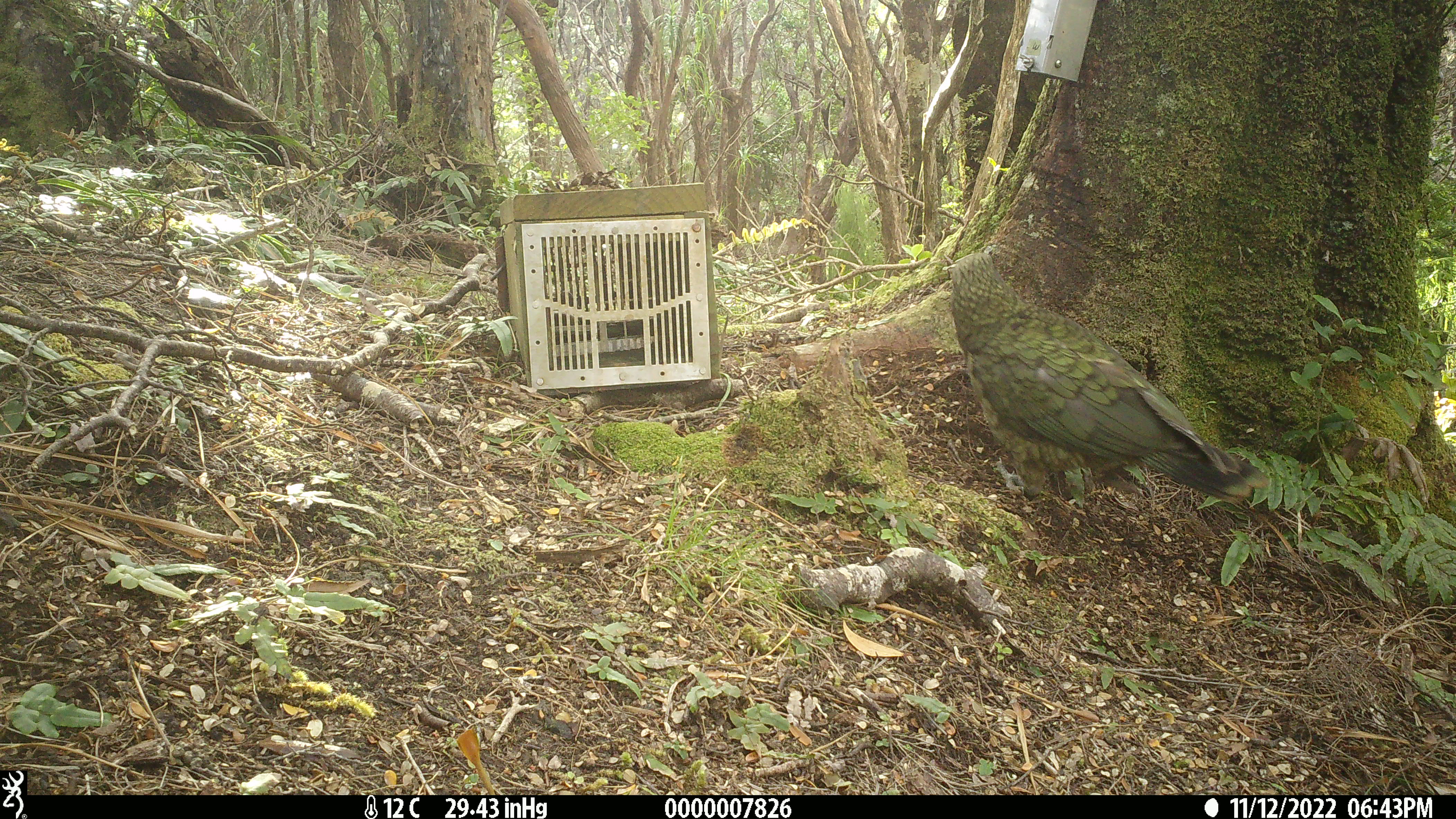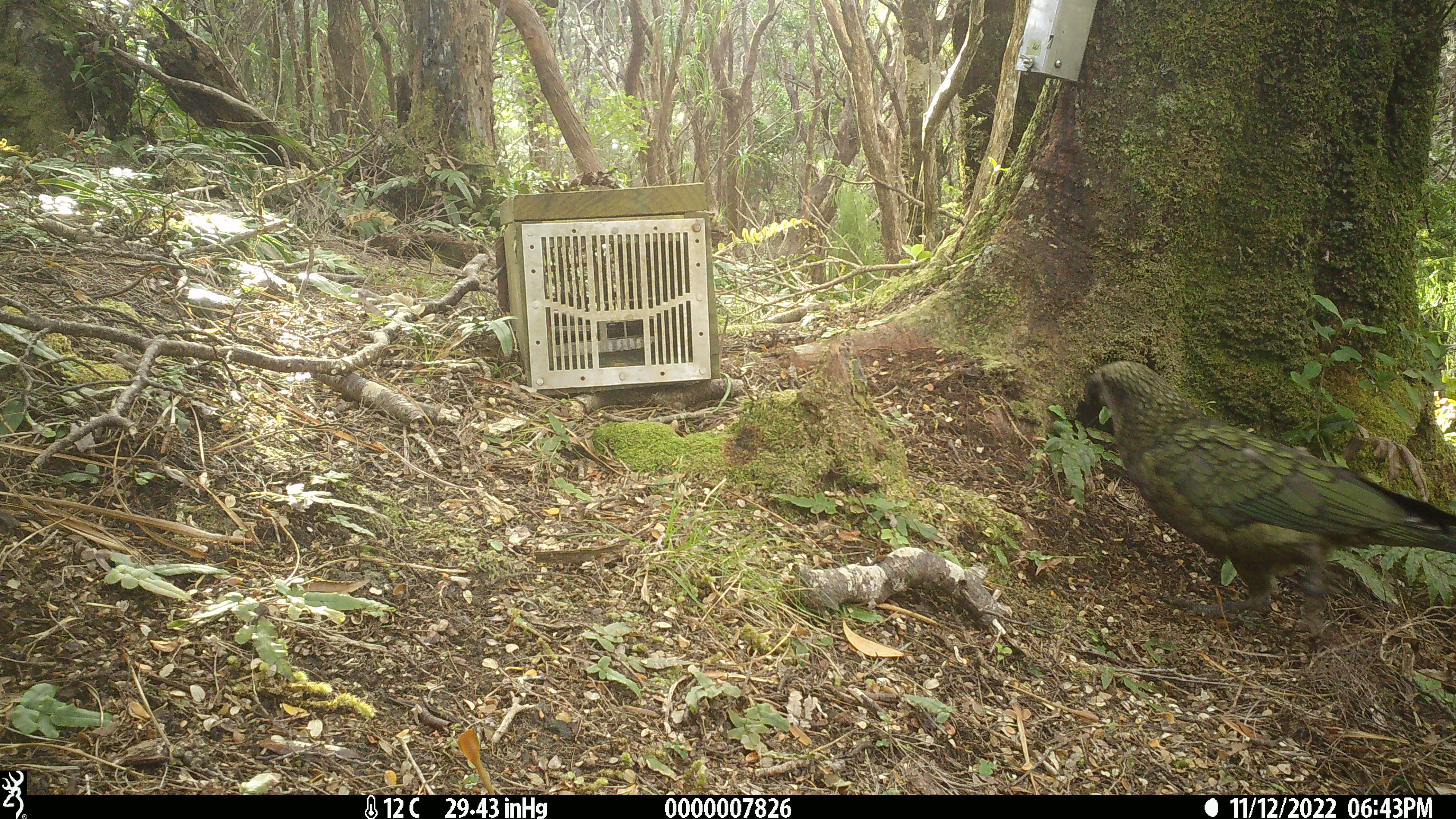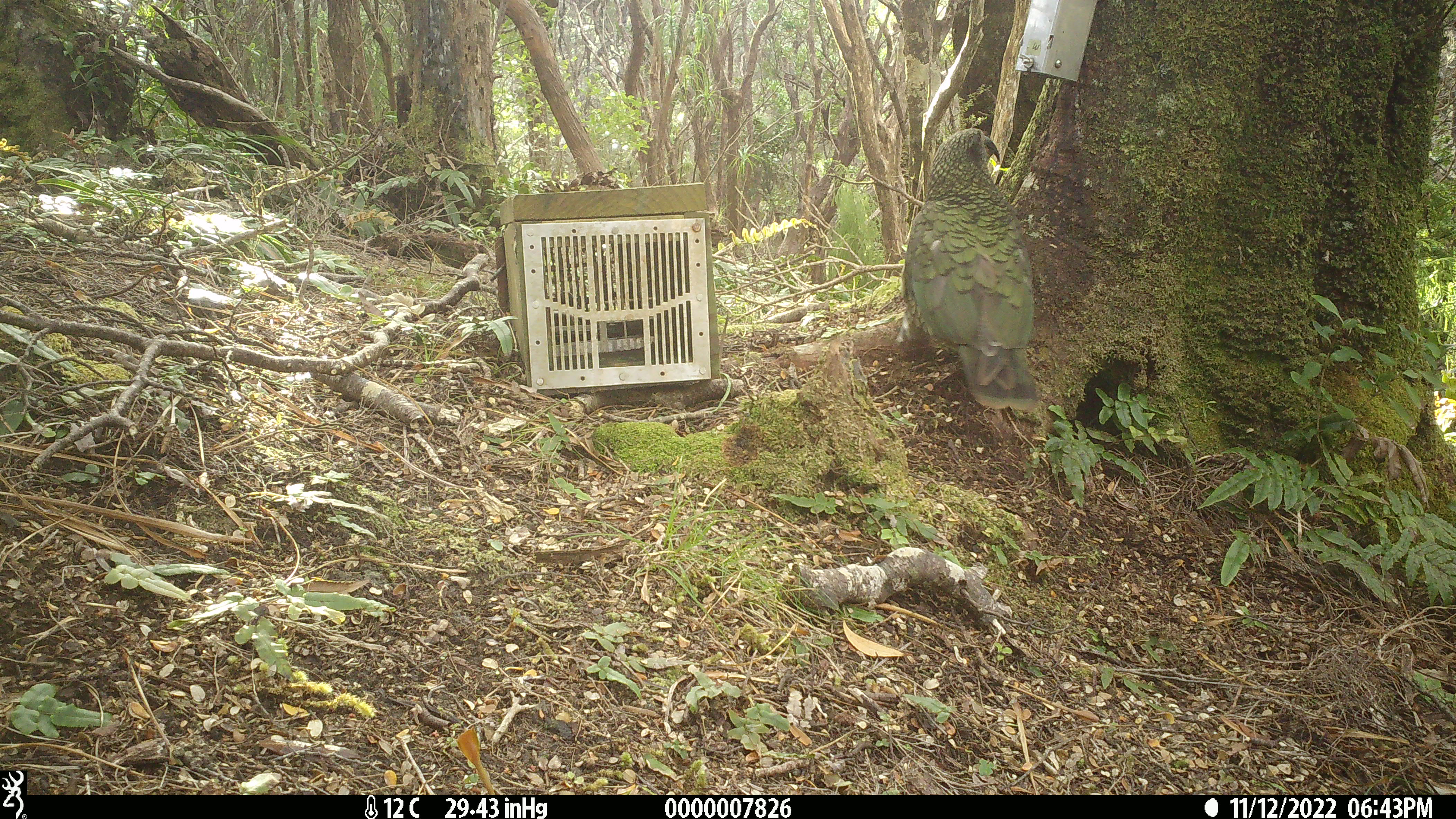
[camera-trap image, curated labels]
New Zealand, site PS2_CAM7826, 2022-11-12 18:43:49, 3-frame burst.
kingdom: Animalia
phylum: Chordata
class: Aves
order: Psittaciformes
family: Strigopidae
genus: Nestor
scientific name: Nestor notabilis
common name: kea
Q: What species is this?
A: Kea (Nestor notabilis).